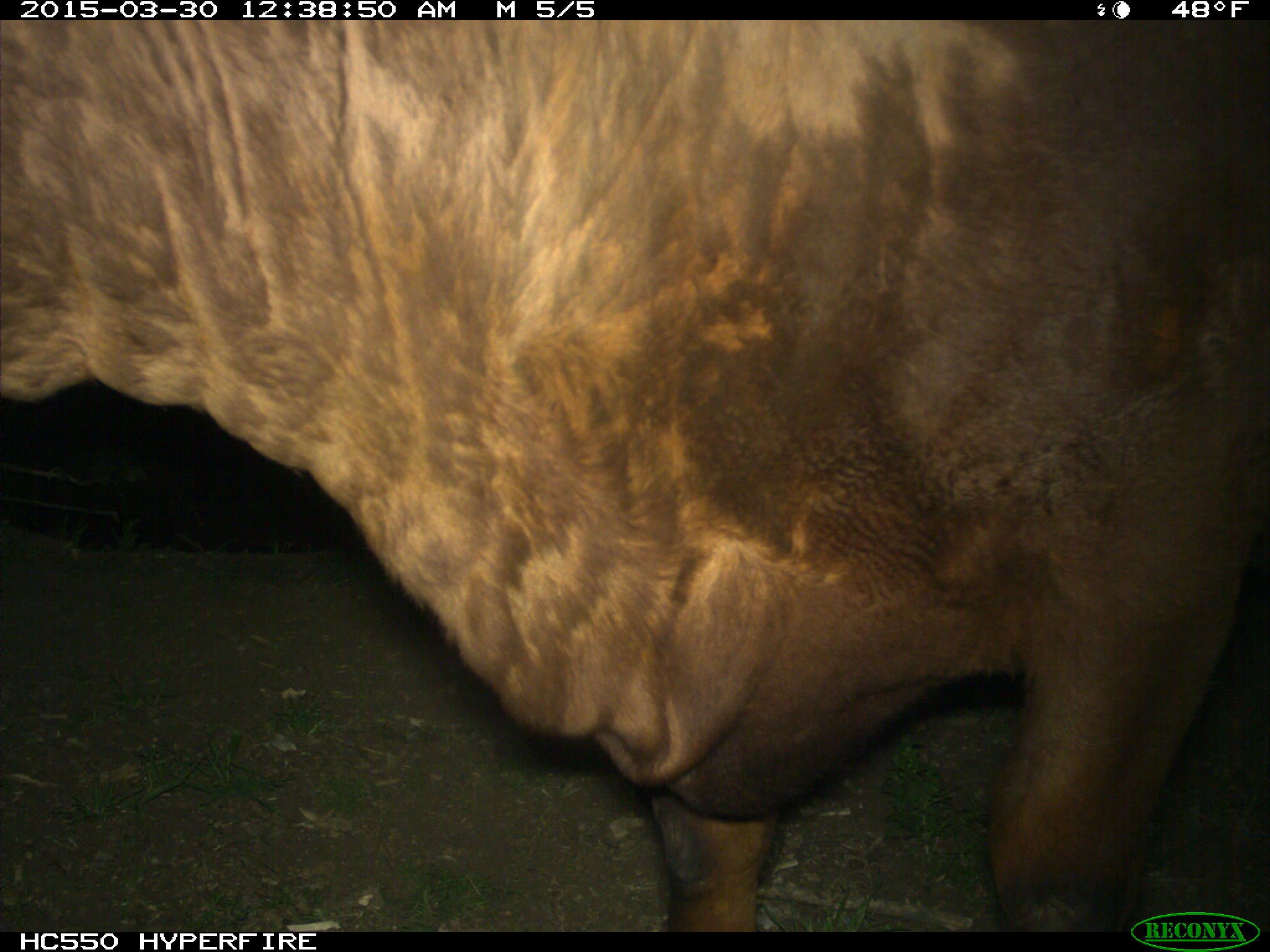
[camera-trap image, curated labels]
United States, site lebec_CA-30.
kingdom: Animalia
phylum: Chordata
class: Mammalia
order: Artiodactyla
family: Bovidae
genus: Bos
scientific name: Bos taurus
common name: domestic cow